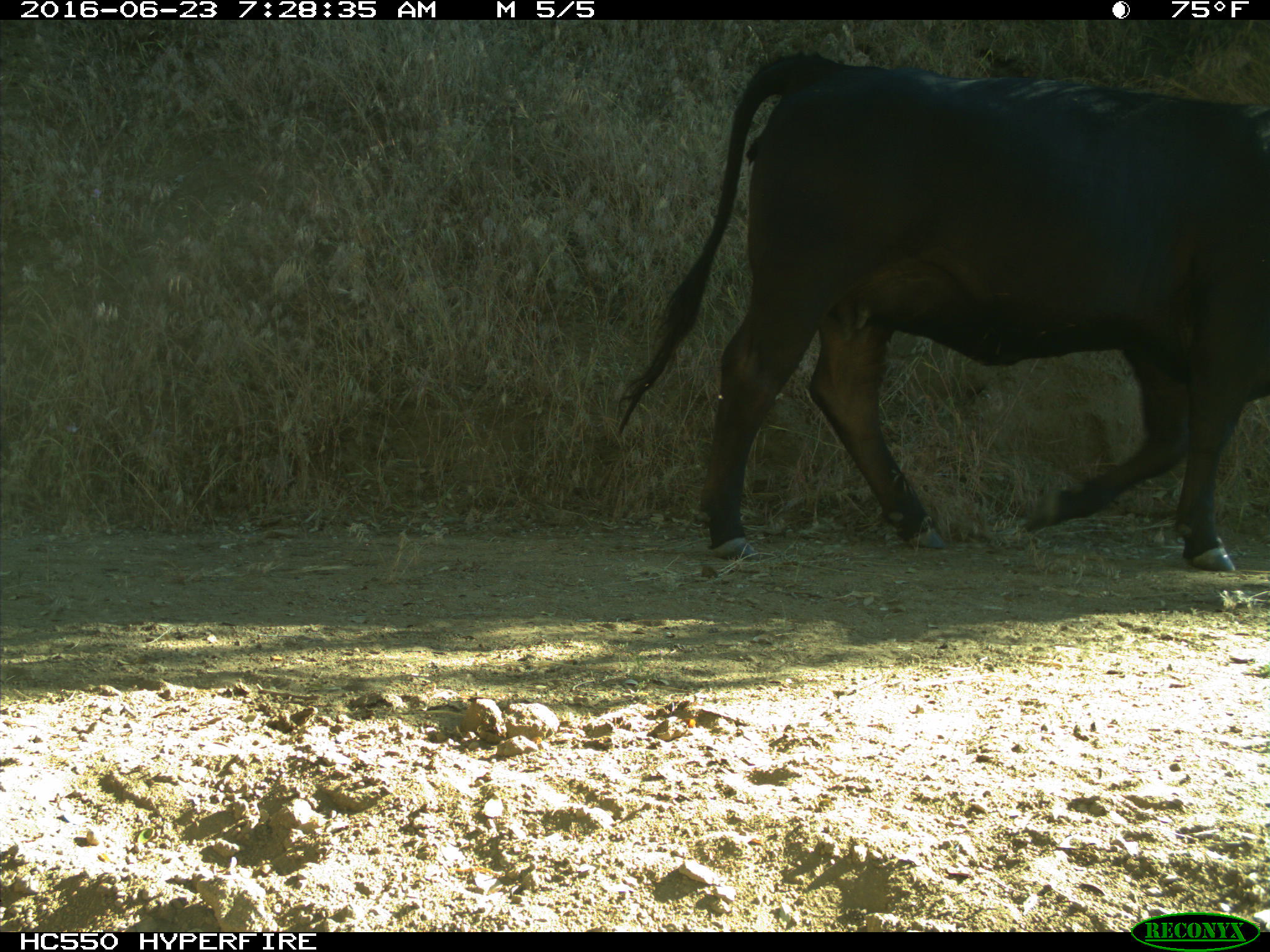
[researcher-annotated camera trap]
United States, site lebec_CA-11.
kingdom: Animalia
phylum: Chordata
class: Mammalia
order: Artiodactyla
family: Bovidae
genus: Bos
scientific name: Bos taurus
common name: domestic cow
Bos taurus (domestic cow).